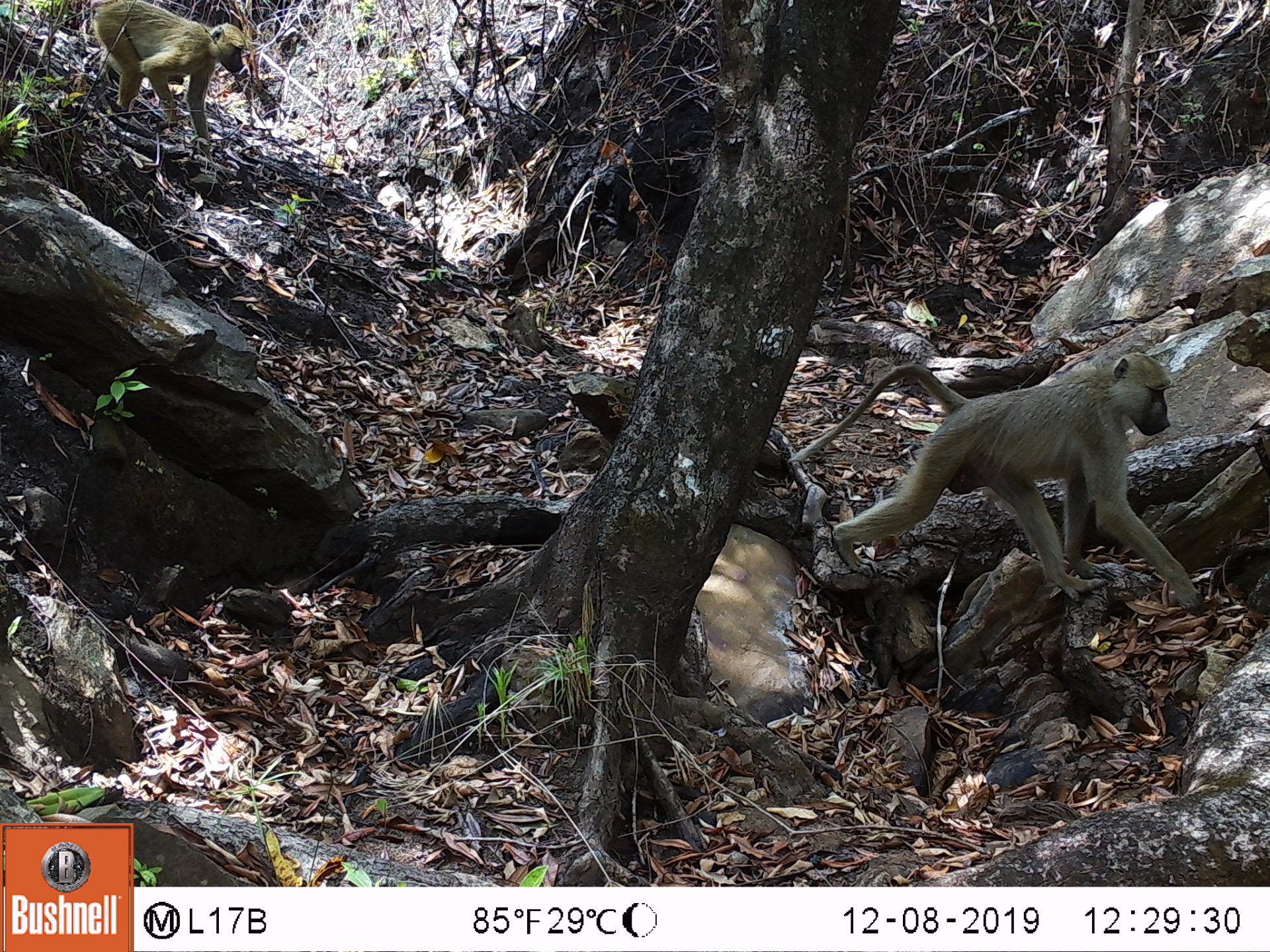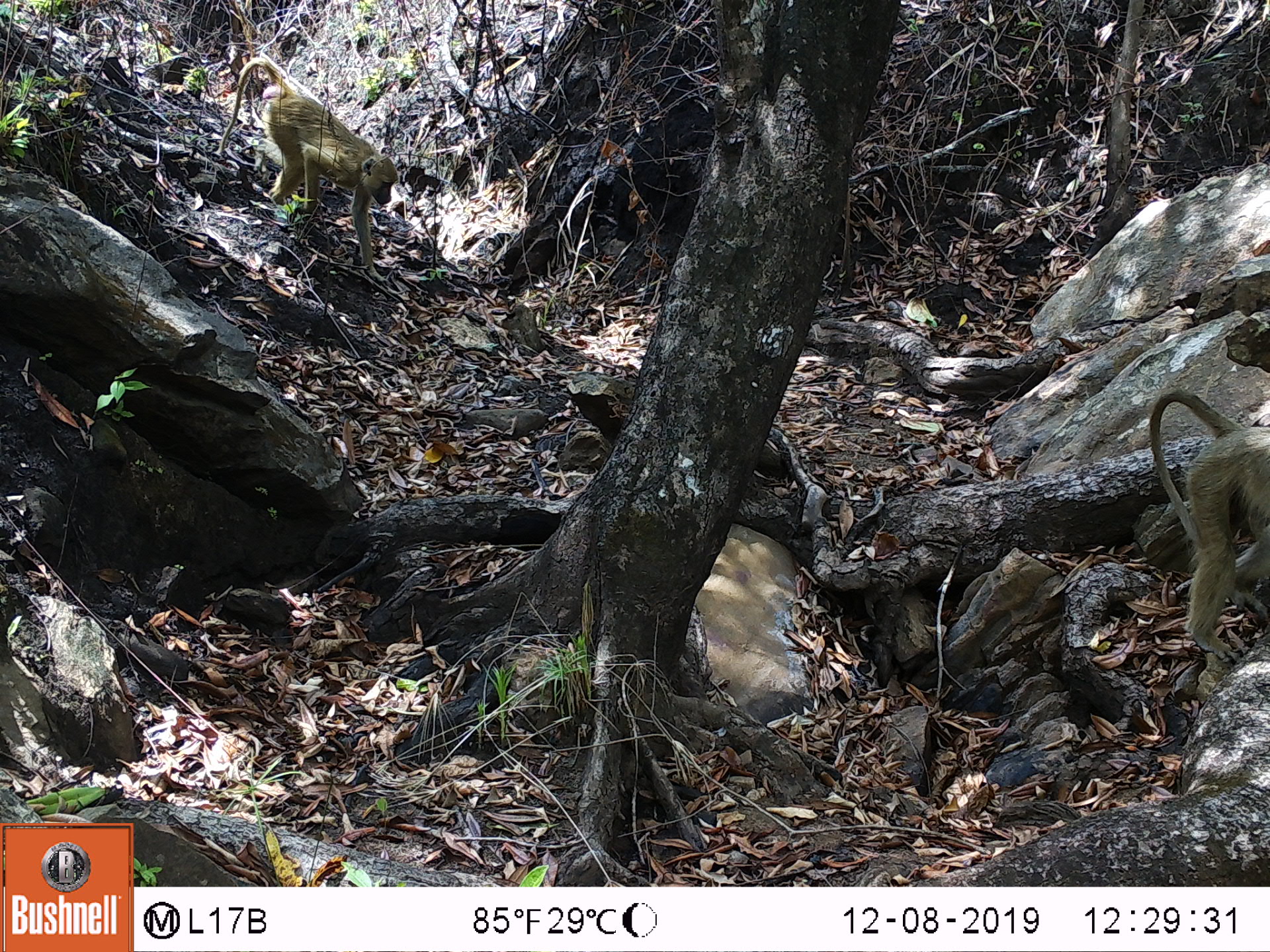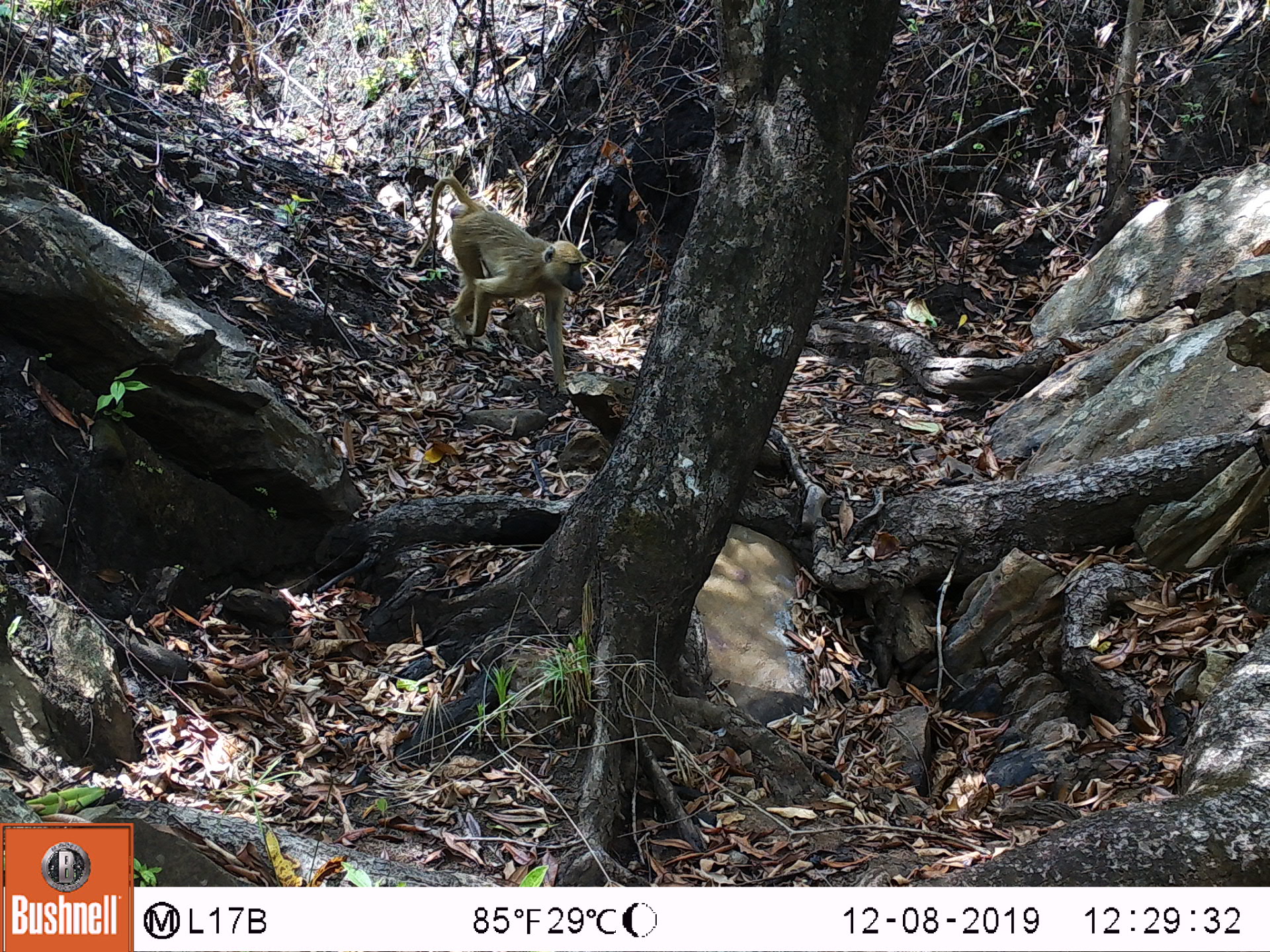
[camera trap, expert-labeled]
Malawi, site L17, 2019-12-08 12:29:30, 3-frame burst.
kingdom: Animalia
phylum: Chordata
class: Mammalia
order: Primates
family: Cercopithecidae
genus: Papio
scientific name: Papio cynocephalus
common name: yellow baboon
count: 2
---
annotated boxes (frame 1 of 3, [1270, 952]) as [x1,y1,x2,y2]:
yellow baboon: [799,358,1207,617]; [79,3,251,133]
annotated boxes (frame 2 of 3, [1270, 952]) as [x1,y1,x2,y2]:
yellow baboon: [224,45,398,263]; [1142,385,1266,666]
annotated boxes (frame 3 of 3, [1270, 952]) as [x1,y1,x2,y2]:
yellow baboon: [416,172,582,399]